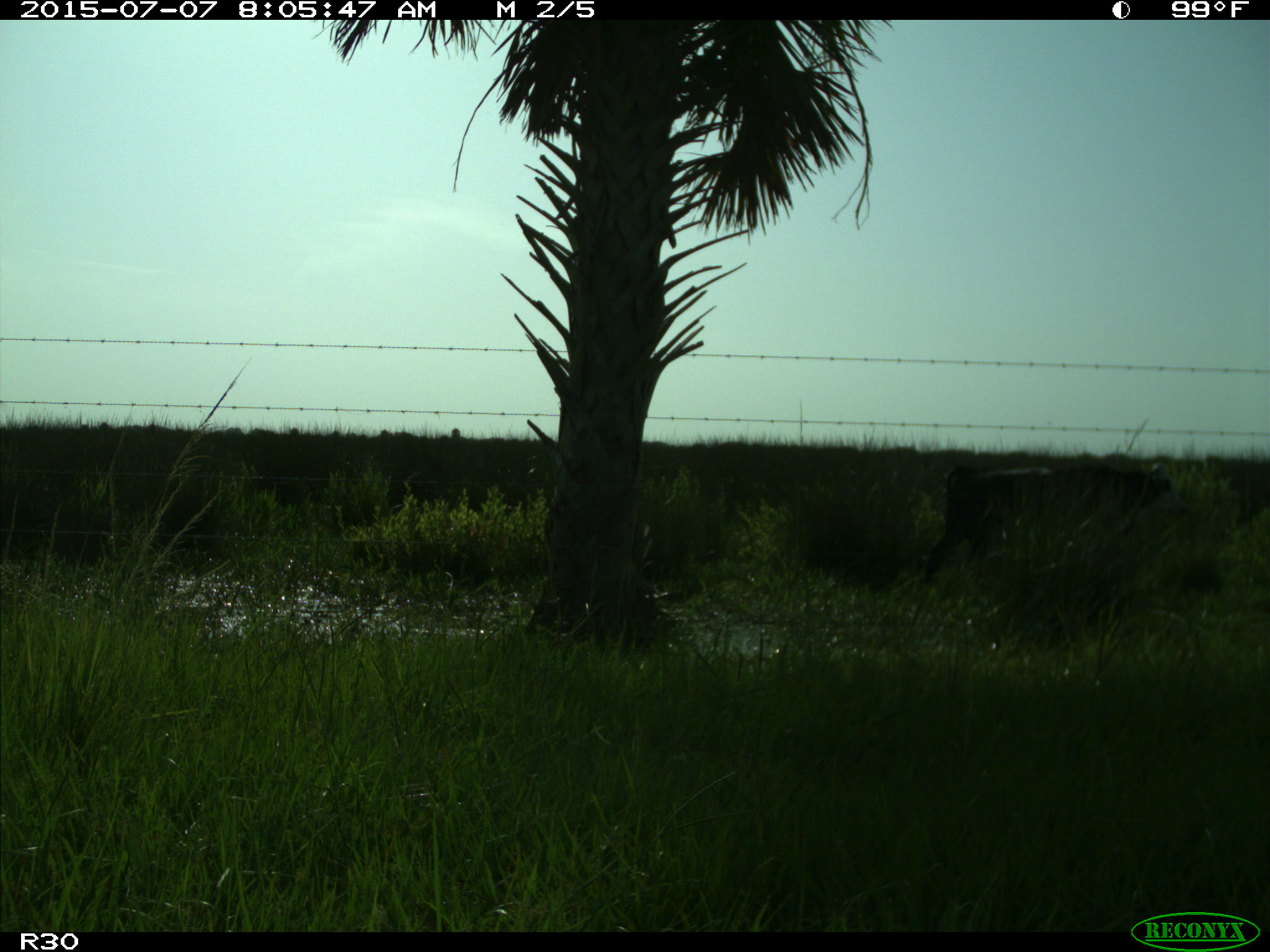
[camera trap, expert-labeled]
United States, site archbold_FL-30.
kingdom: Animalia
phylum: Chordata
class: Mammalia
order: Artiodactyla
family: Bovidae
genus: Bos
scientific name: Bos taurus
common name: domestic cow